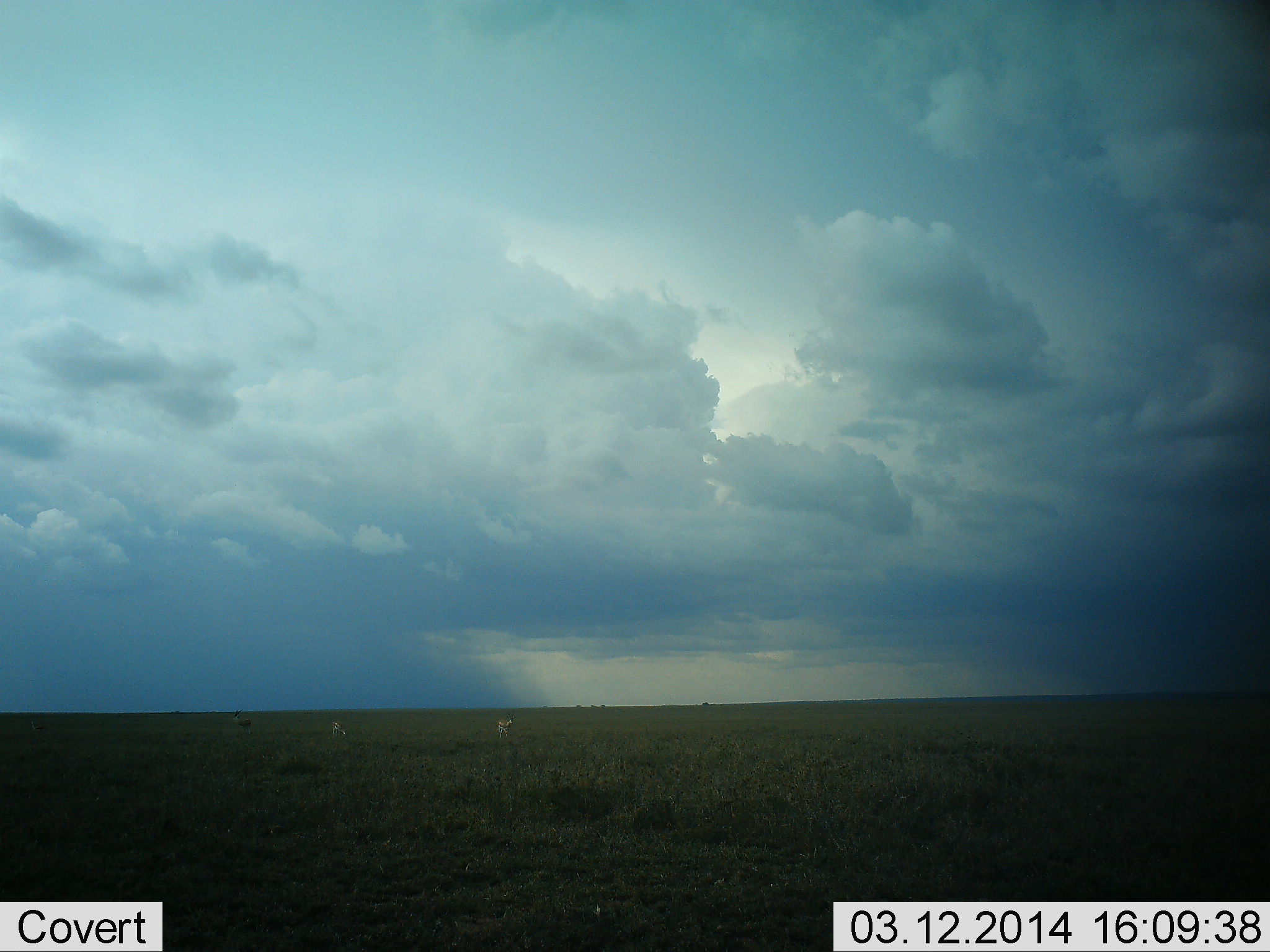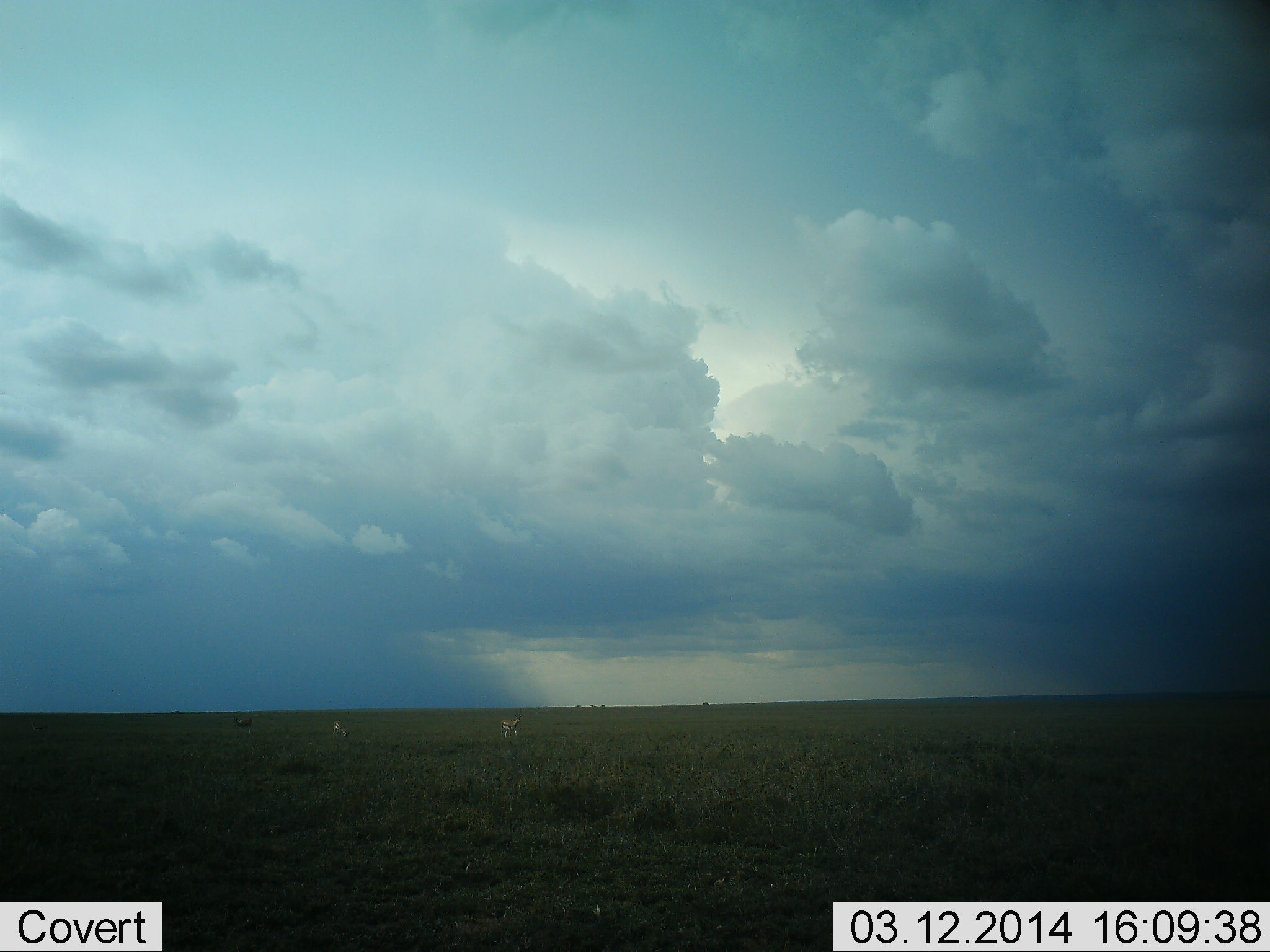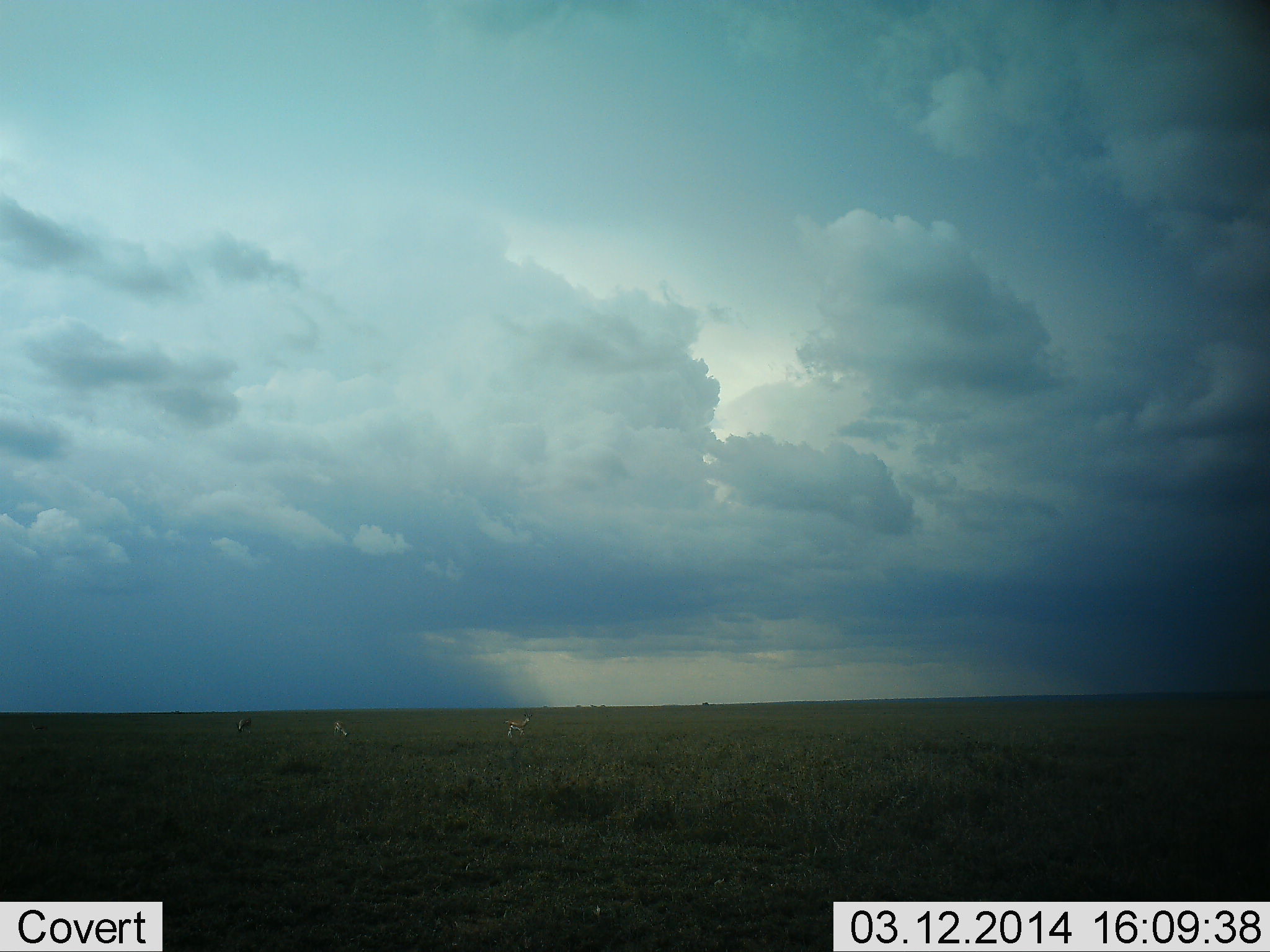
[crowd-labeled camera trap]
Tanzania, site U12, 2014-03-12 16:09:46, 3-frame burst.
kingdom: Animalia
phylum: Chordata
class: Mammalia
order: Artiodactyla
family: Bovidae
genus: Eudorcas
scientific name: Eudorcas thomsonii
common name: thomson's gazelle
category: gazellethomsons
Gazellethomsons (thomson's gazelle) (Eudorcas thomsonii), count 3. Behavior (volunteer vote fractions): standing 40%, resting 0%, moving 90%, interacting 0%. Young present (vote fraction): 0%. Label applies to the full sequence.